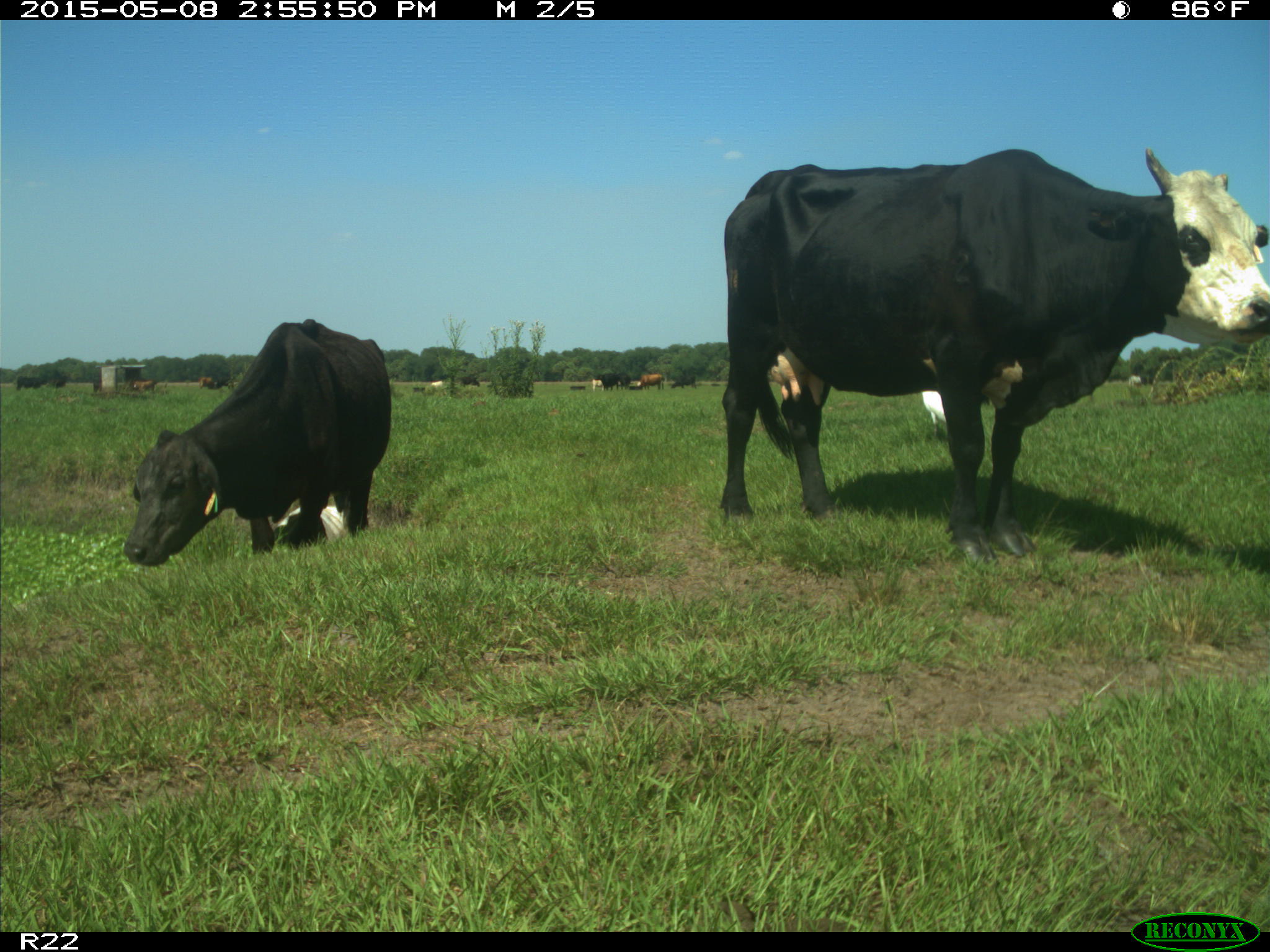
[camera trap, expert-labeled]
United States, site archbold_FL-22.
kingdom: Animalia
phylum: Chordata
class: Mammalia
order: Artiodactyla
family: Bovidae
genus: Bos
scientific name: Bos taurus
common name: domestic cow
Bos taurus (domestic cow).